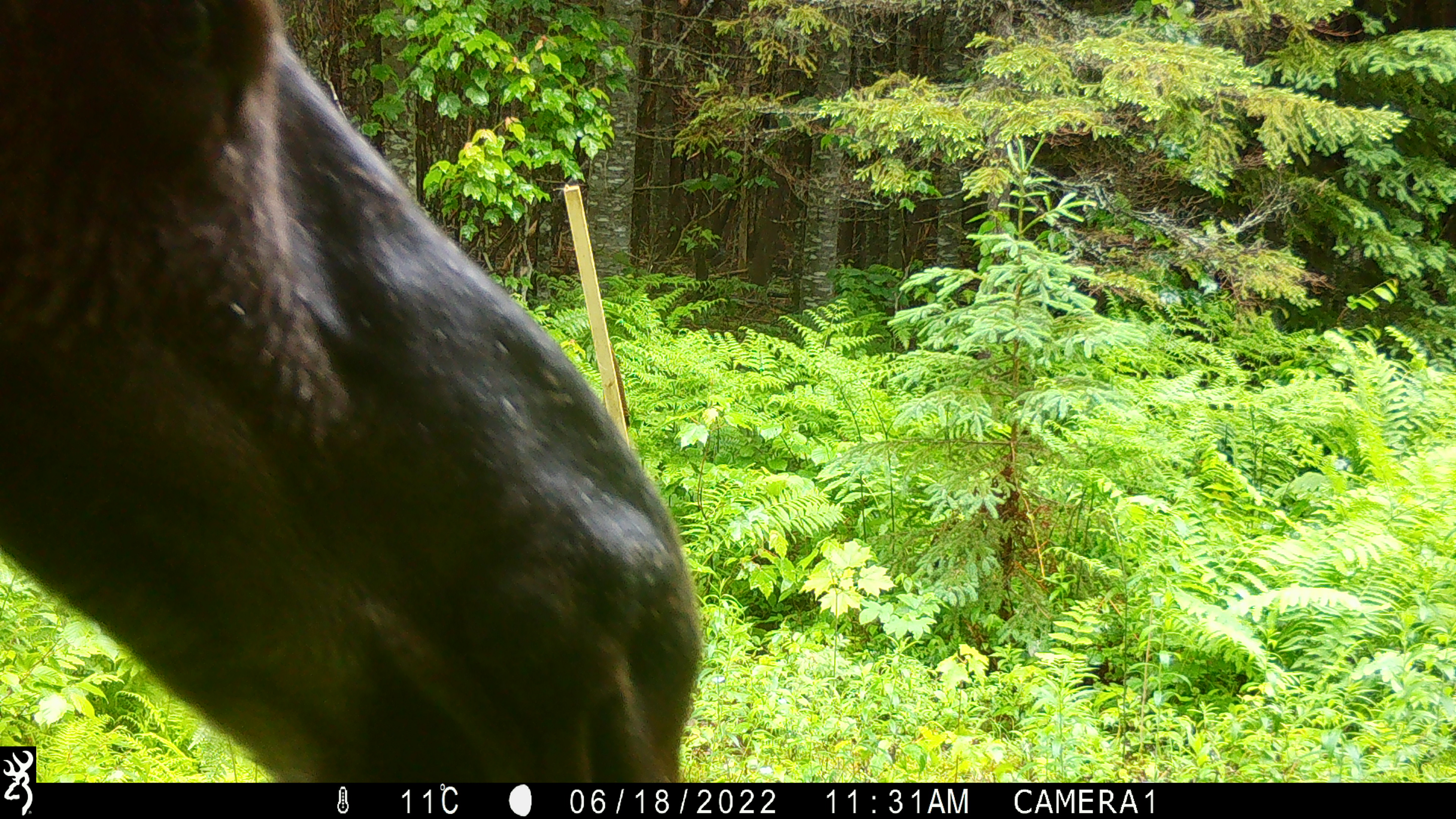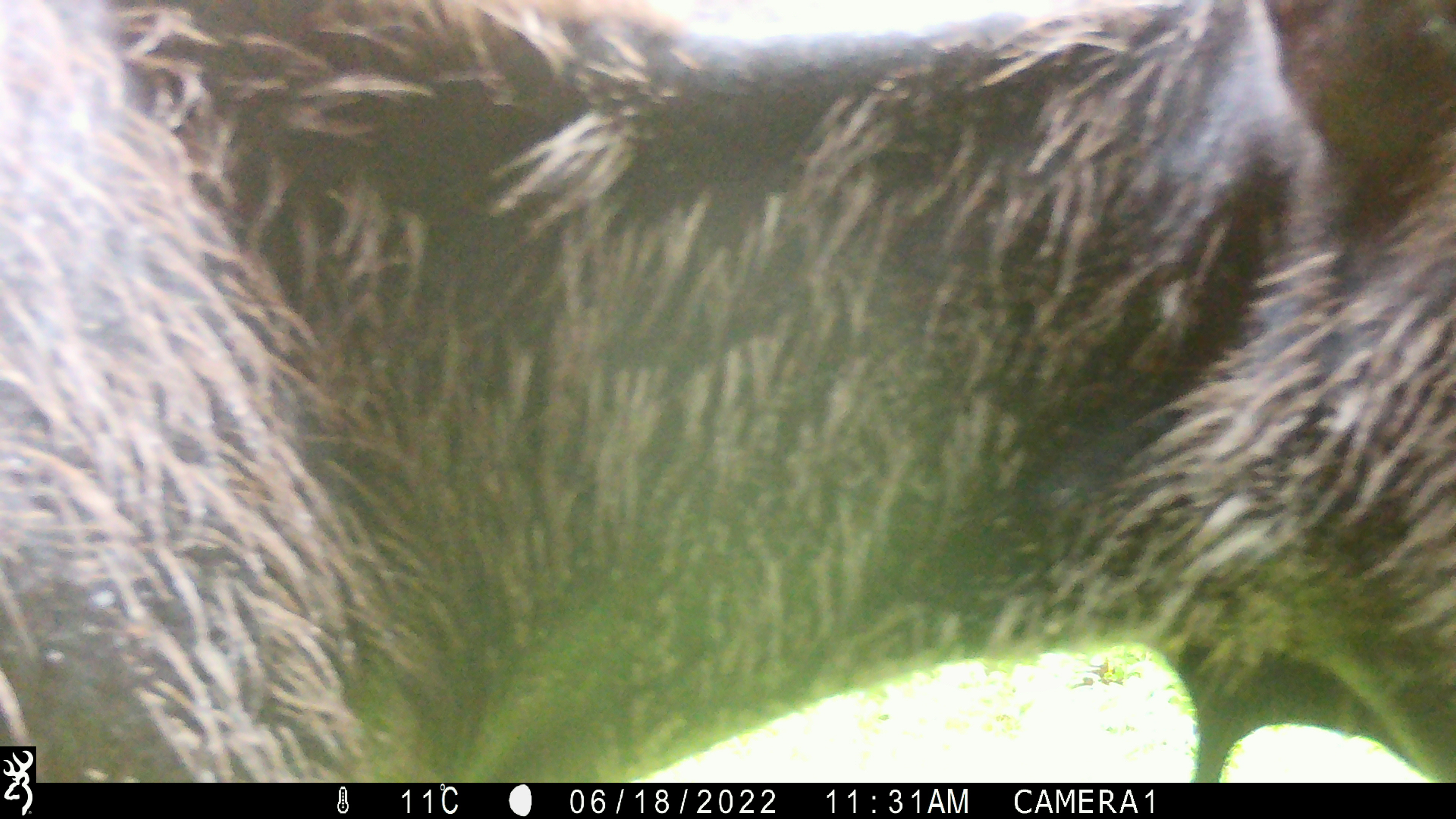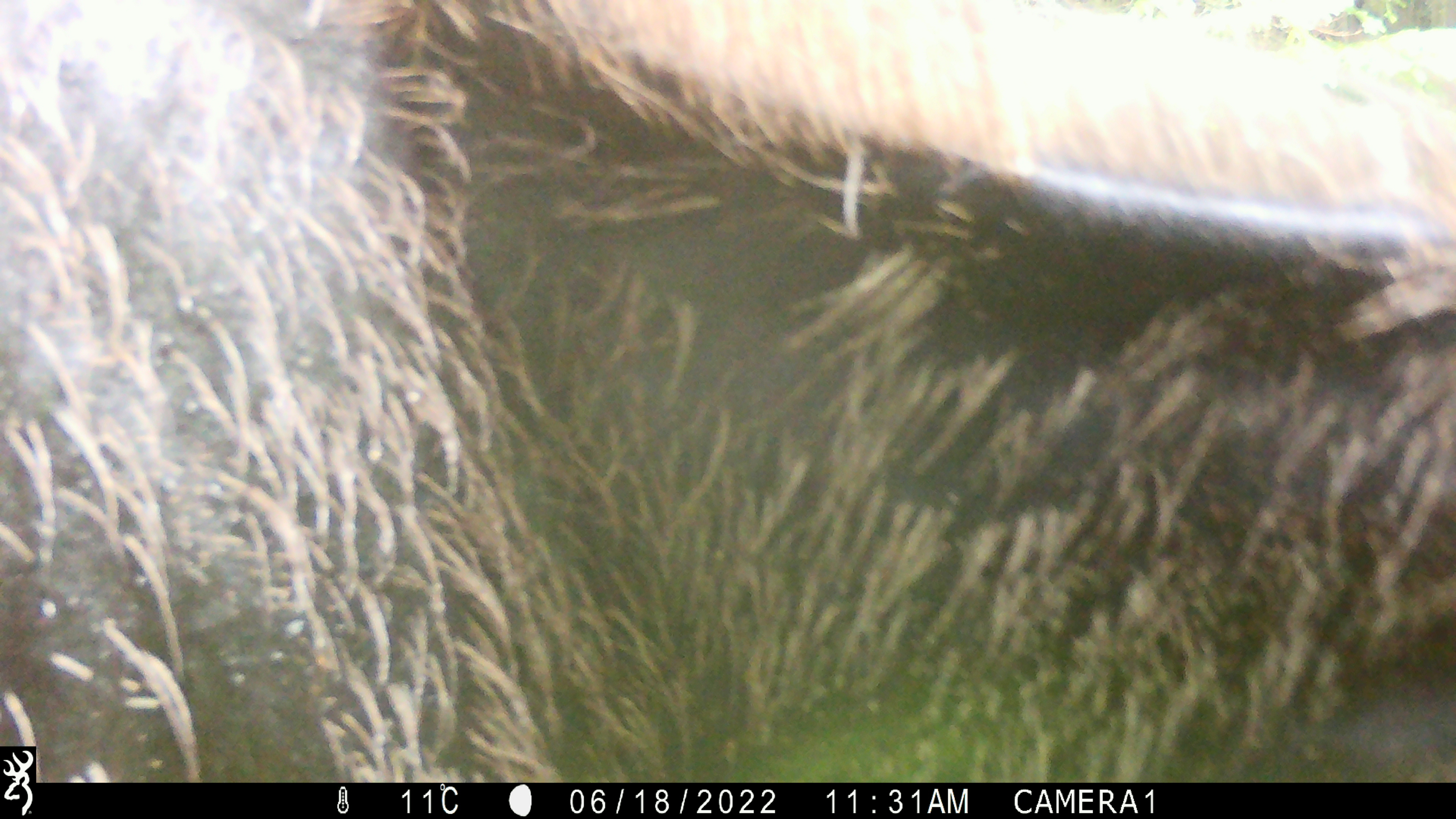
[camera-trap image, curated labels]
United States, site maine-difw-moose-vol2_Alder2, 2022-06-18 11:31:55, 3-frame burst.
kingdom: Animalia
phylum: Chordata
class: Mammalia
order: Artiodactyla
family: Cervidae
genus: Alces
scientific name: Alces alces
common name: moose